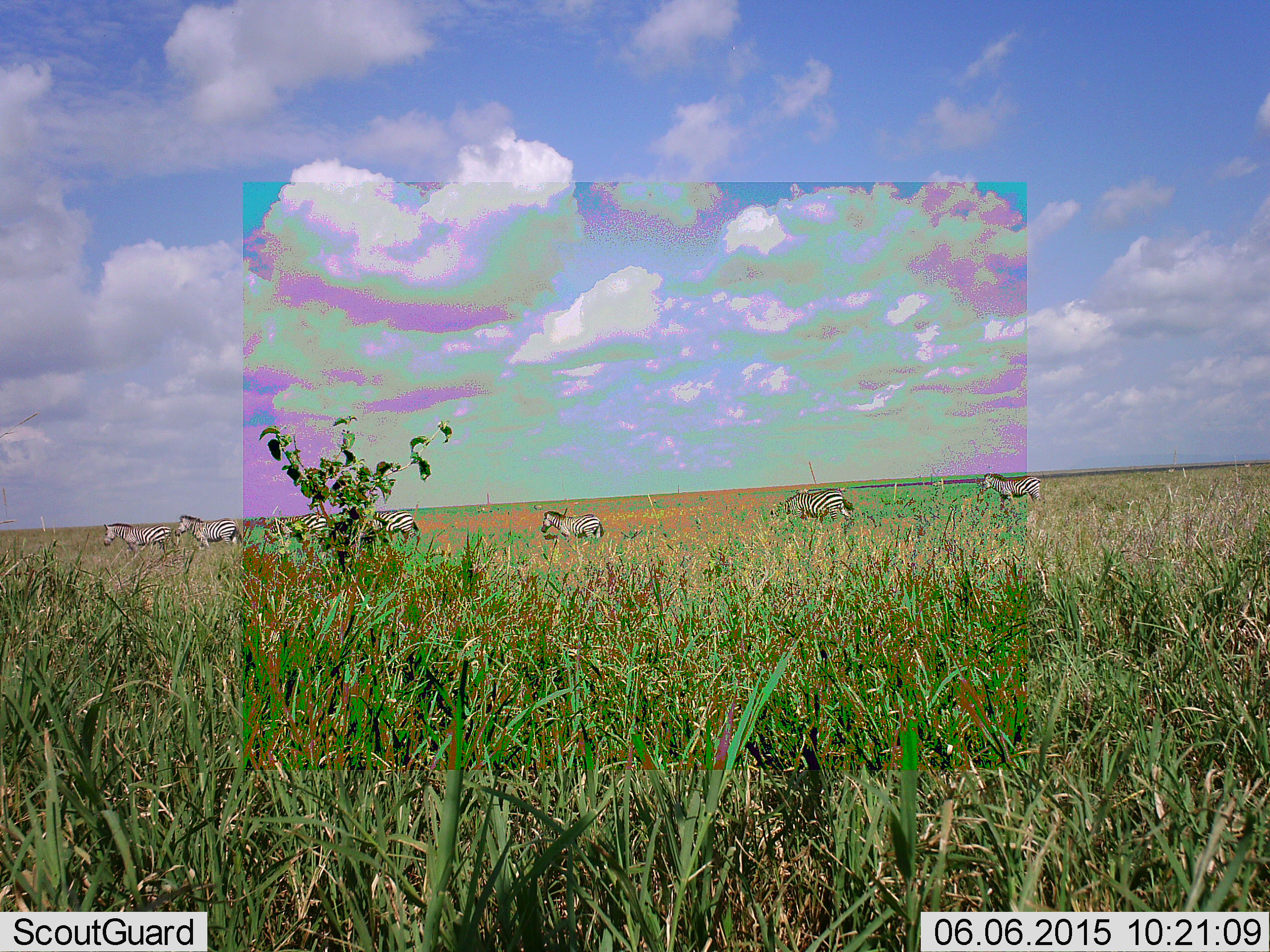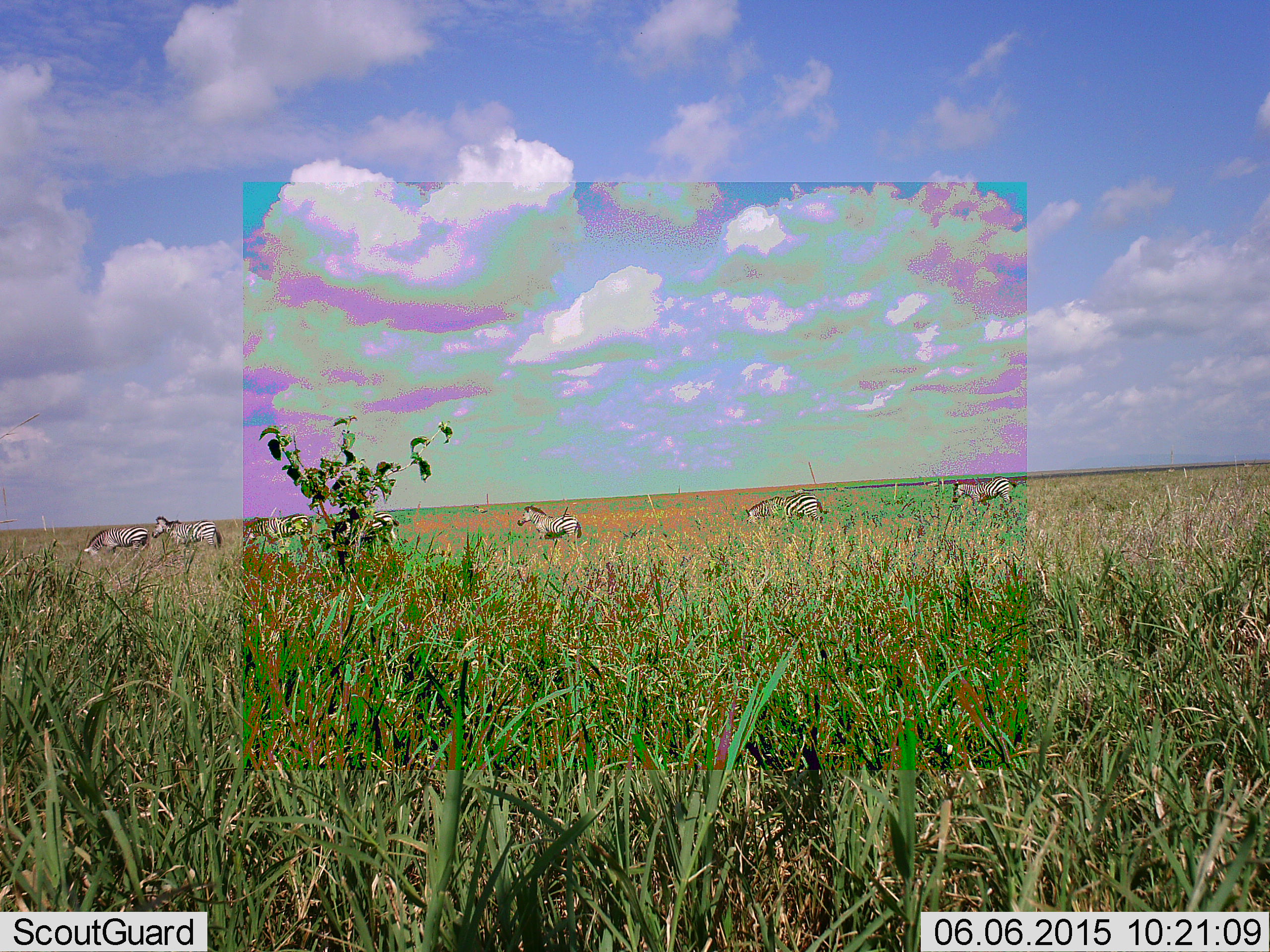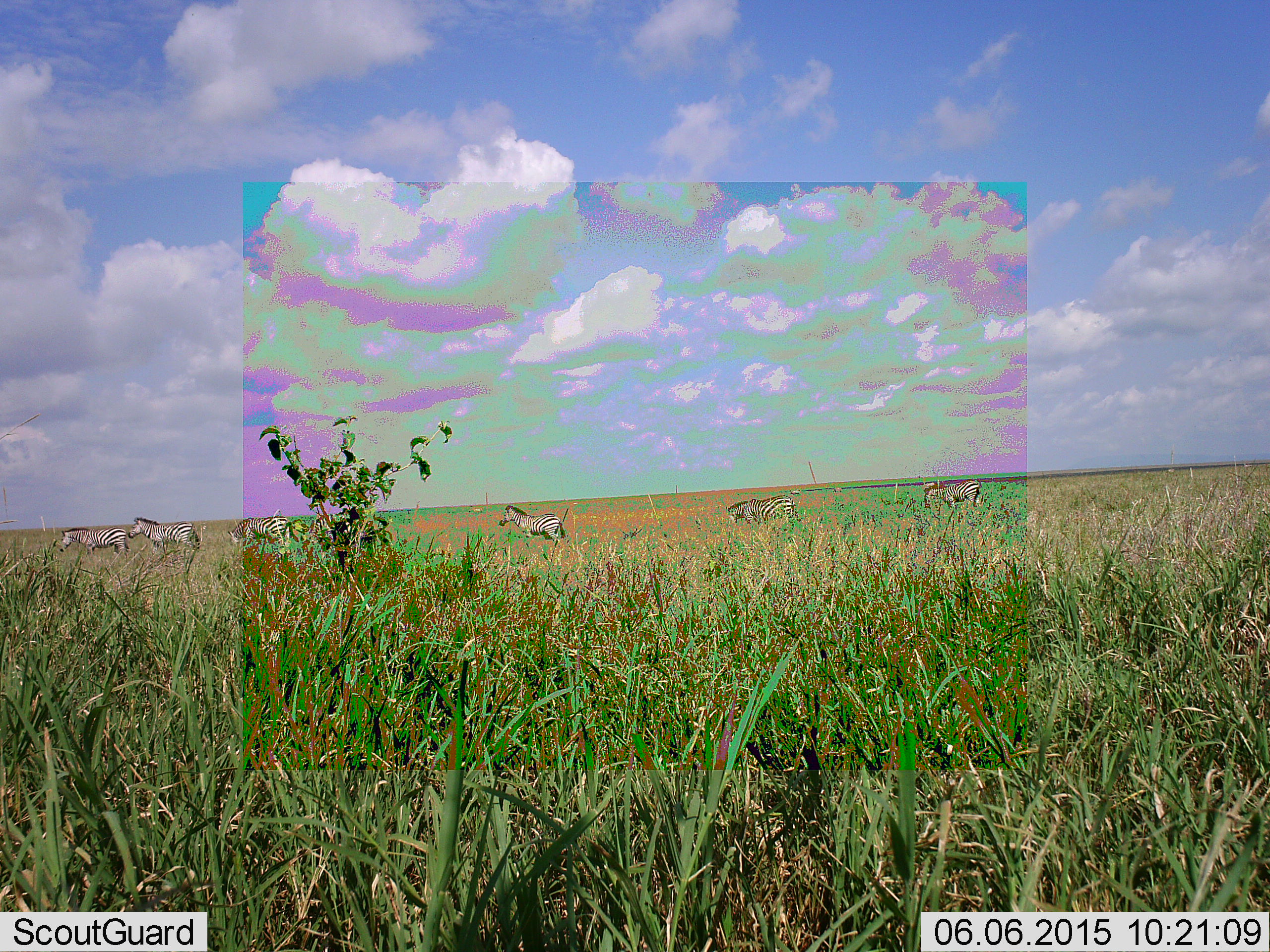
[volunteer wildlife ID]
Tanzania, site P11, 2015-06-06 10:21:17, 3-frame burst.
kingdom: Animalia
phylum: Chordata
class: Mammalia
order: Perissodactyla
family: Equidae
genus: Equus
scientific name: Equus quagga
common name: plains zebra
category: zebra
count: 7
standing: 9%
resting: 0%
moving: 100%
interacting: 0%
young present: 0%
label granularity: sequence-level